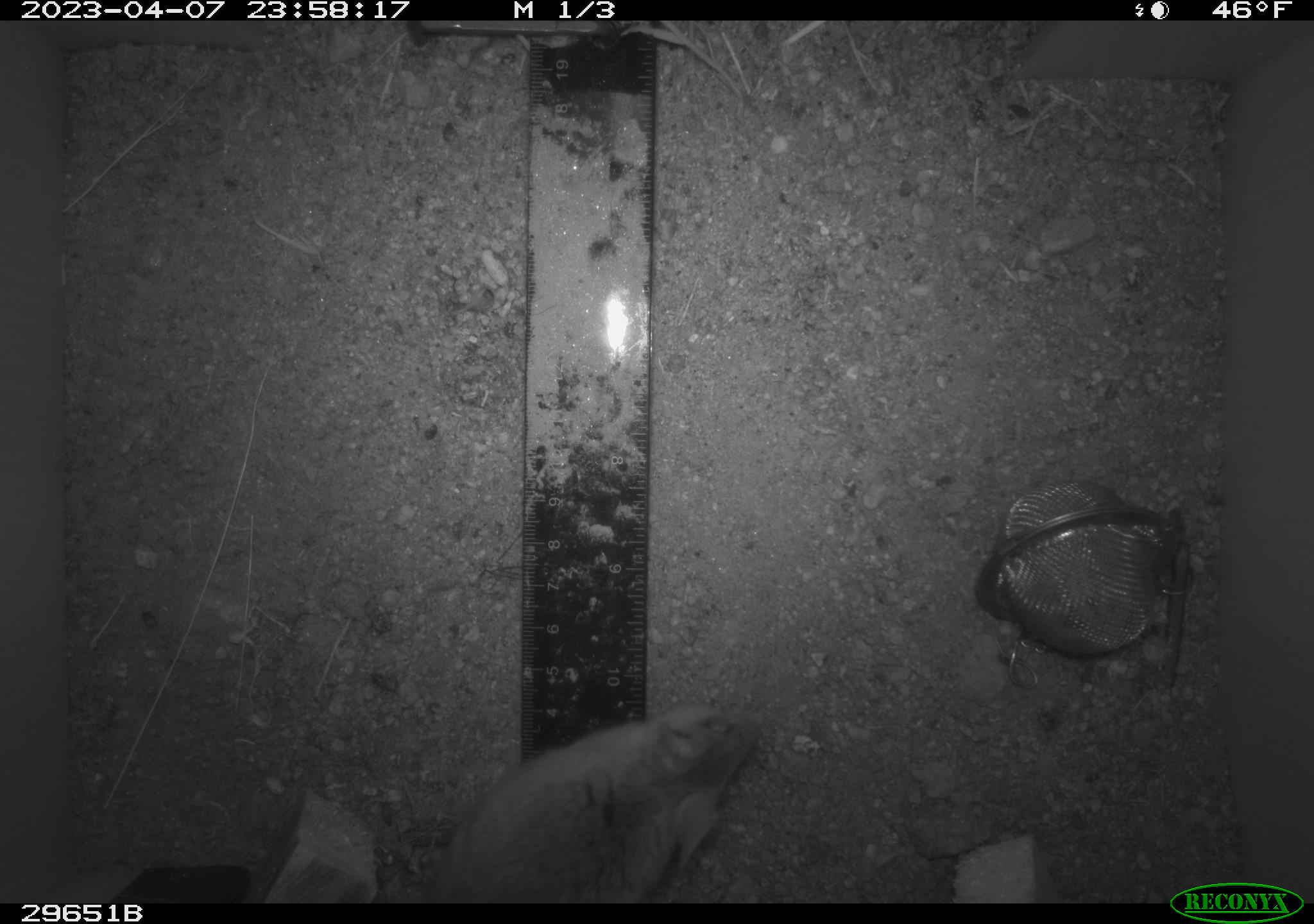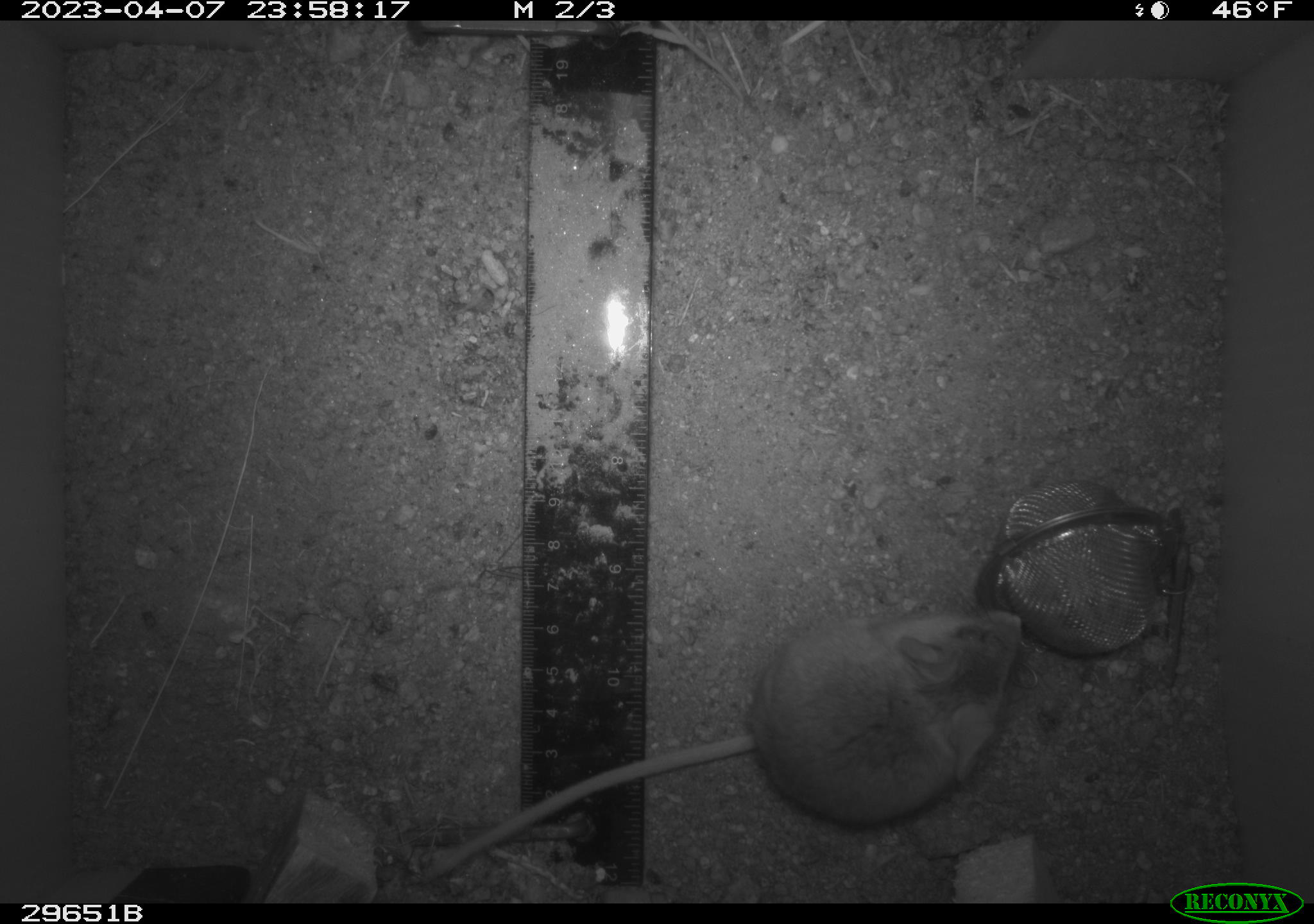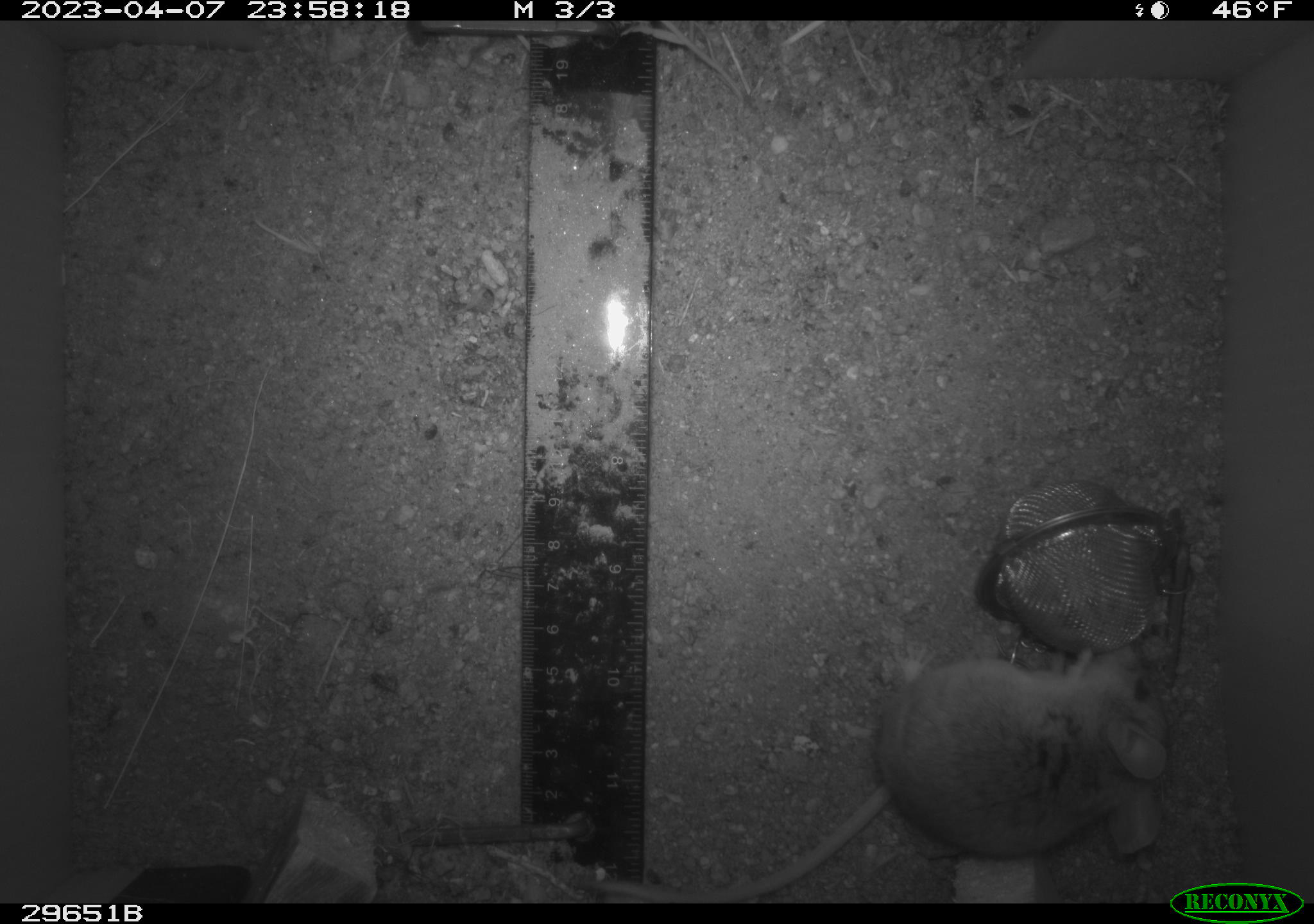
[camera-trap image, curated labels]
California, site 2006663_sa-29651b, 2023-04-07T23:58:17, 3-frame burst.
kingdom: Animalia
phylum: Chordata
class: Mammalia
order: Rodentia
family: Cricetidae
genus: Peromyscus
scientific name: Peromyscus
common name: deer mice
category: peromyscus species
Peromyscus species (deer mice) (Peromyscus).